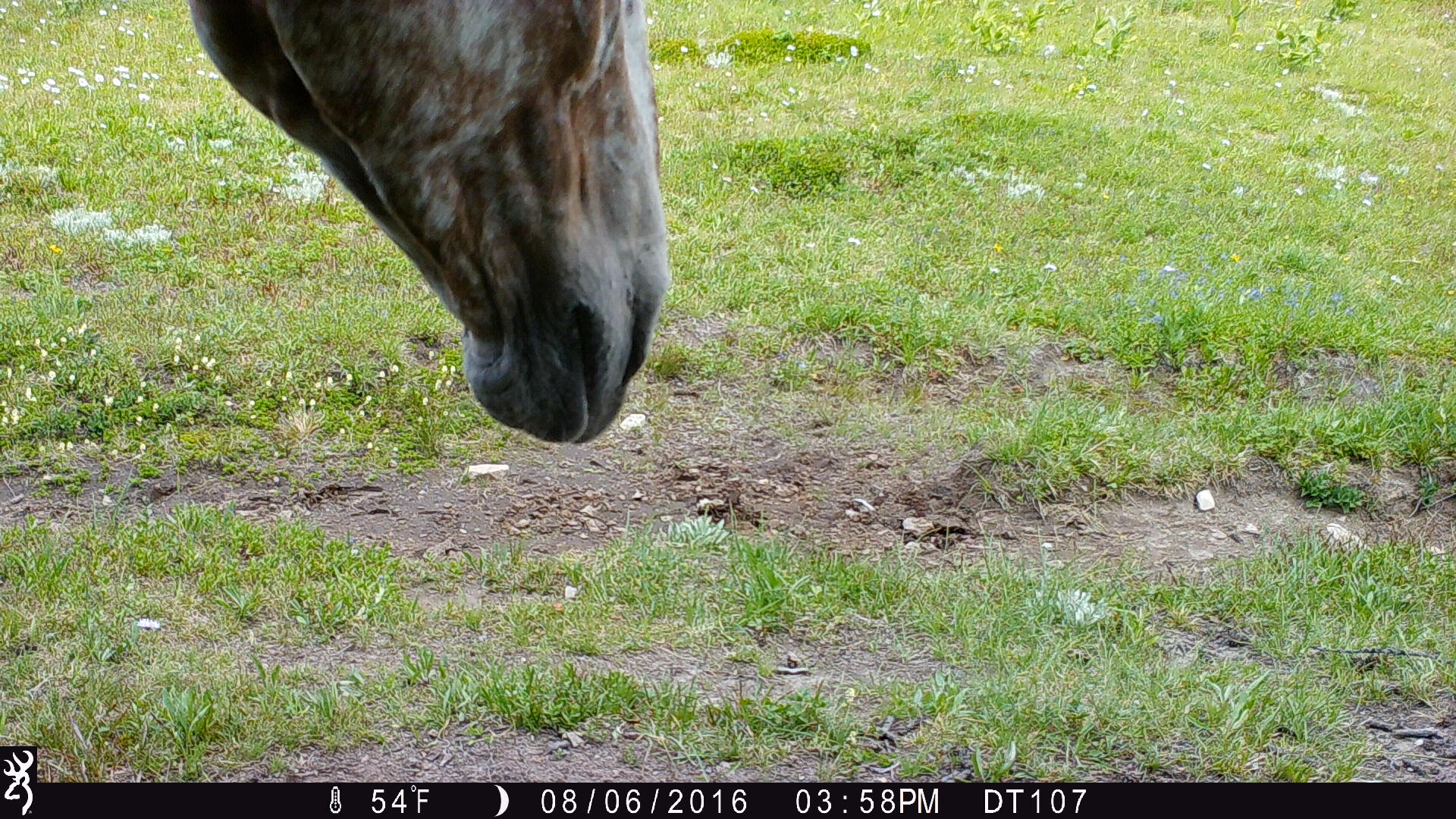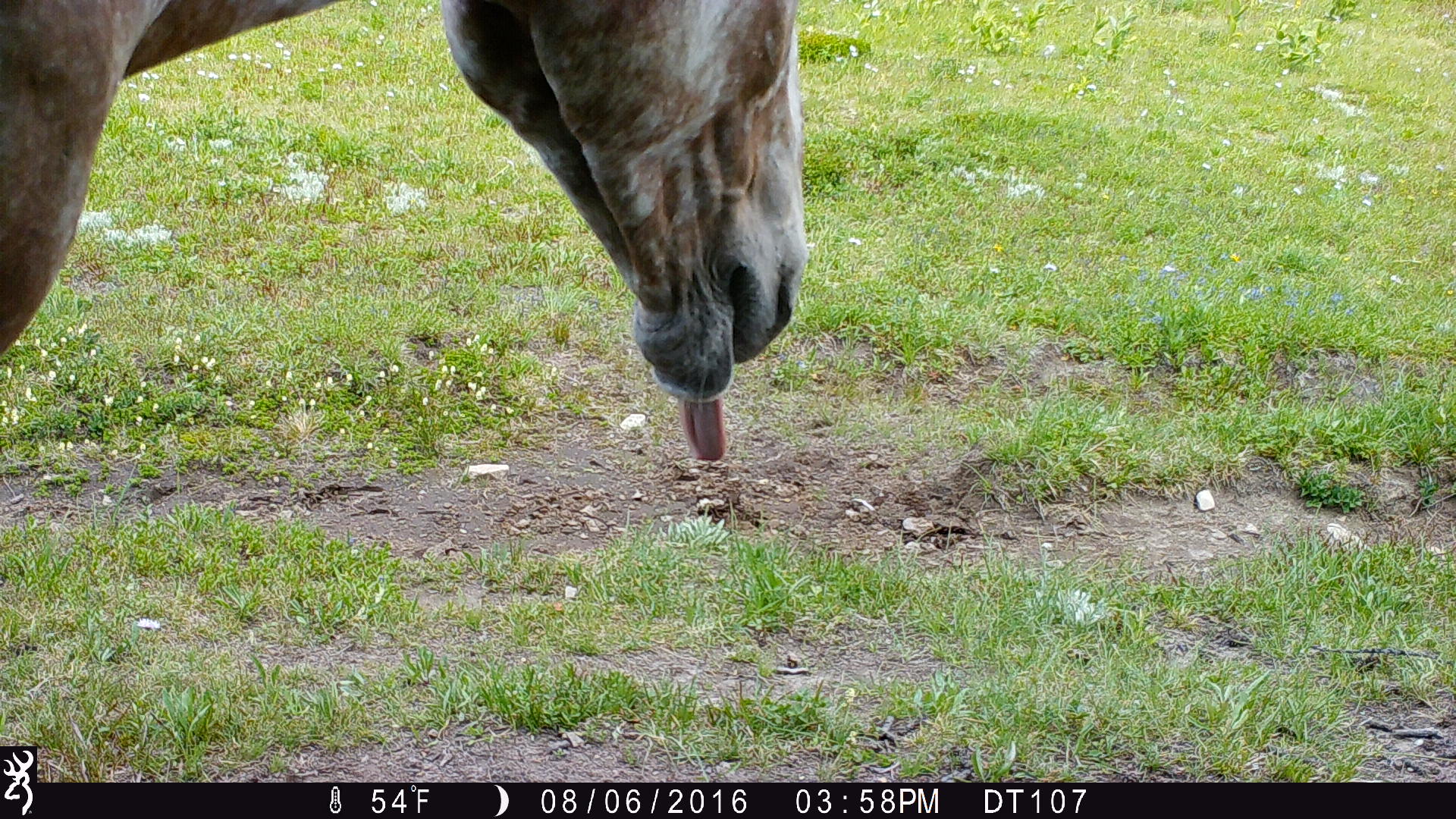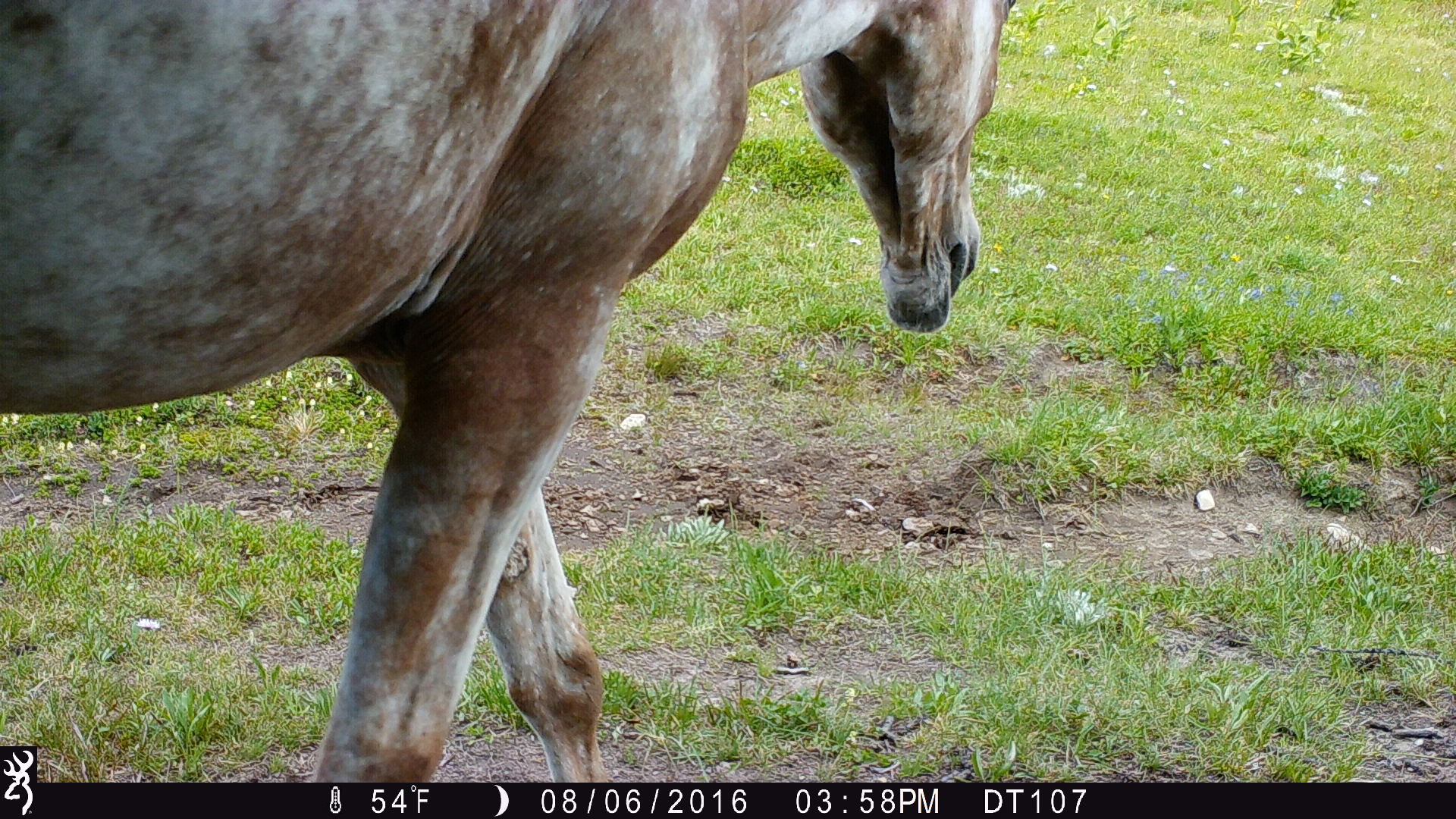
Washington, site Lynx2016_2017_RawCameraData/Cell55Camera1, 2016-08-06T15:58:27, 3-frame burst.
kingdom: Animalia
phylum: Chordata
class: Mammalia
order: Perissodactyla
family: Equidae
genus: Equus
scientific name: Equus caballus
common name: domestic horse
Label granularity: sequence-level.